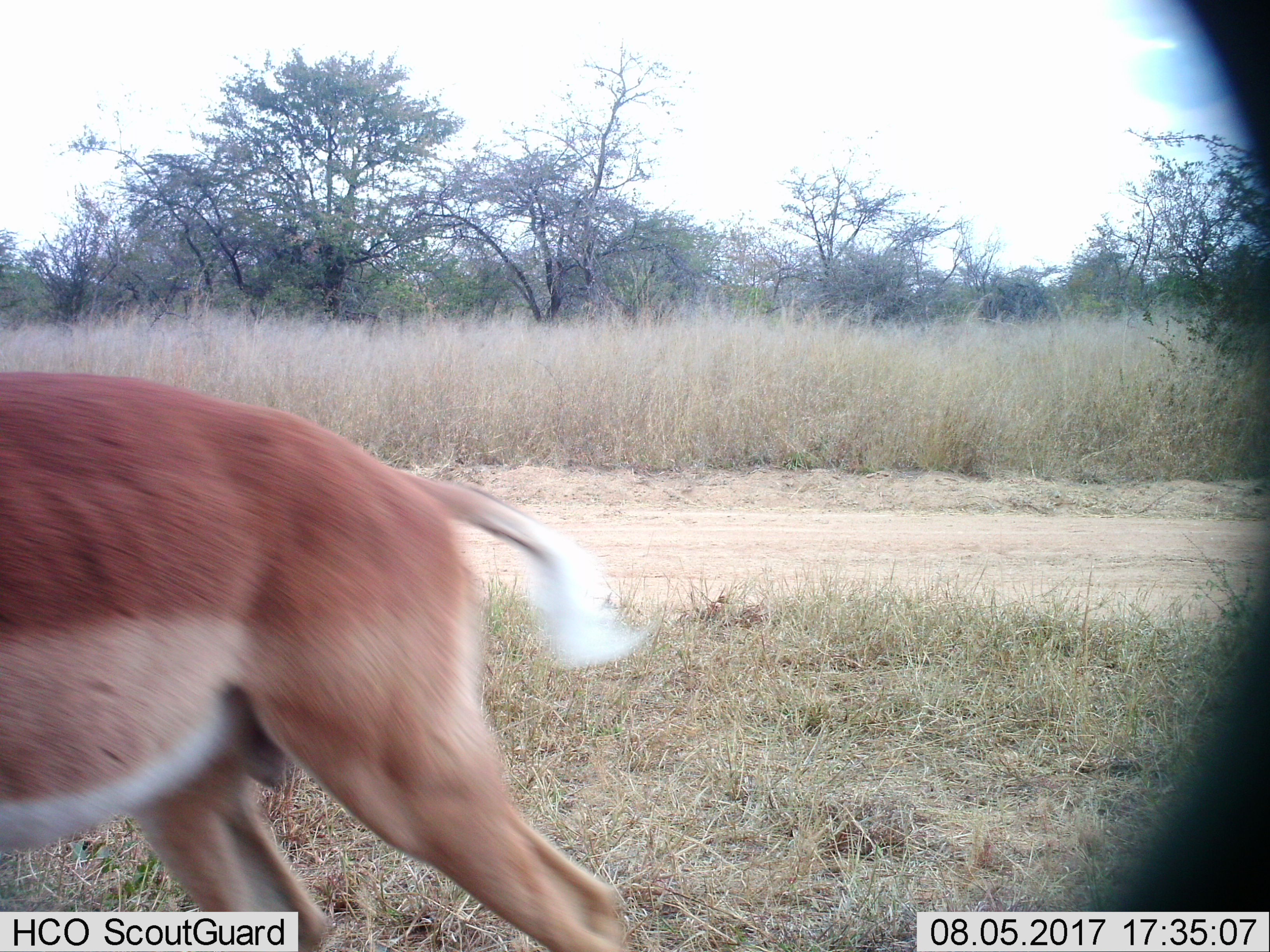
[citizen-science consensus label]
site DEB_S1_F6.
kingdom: Animalia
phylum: Chordata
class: Mammalia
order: Artiodactyla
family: Bovidae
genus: Aepyceros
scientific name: Aepyceros melampus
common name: impala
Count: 1.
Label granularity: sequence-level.